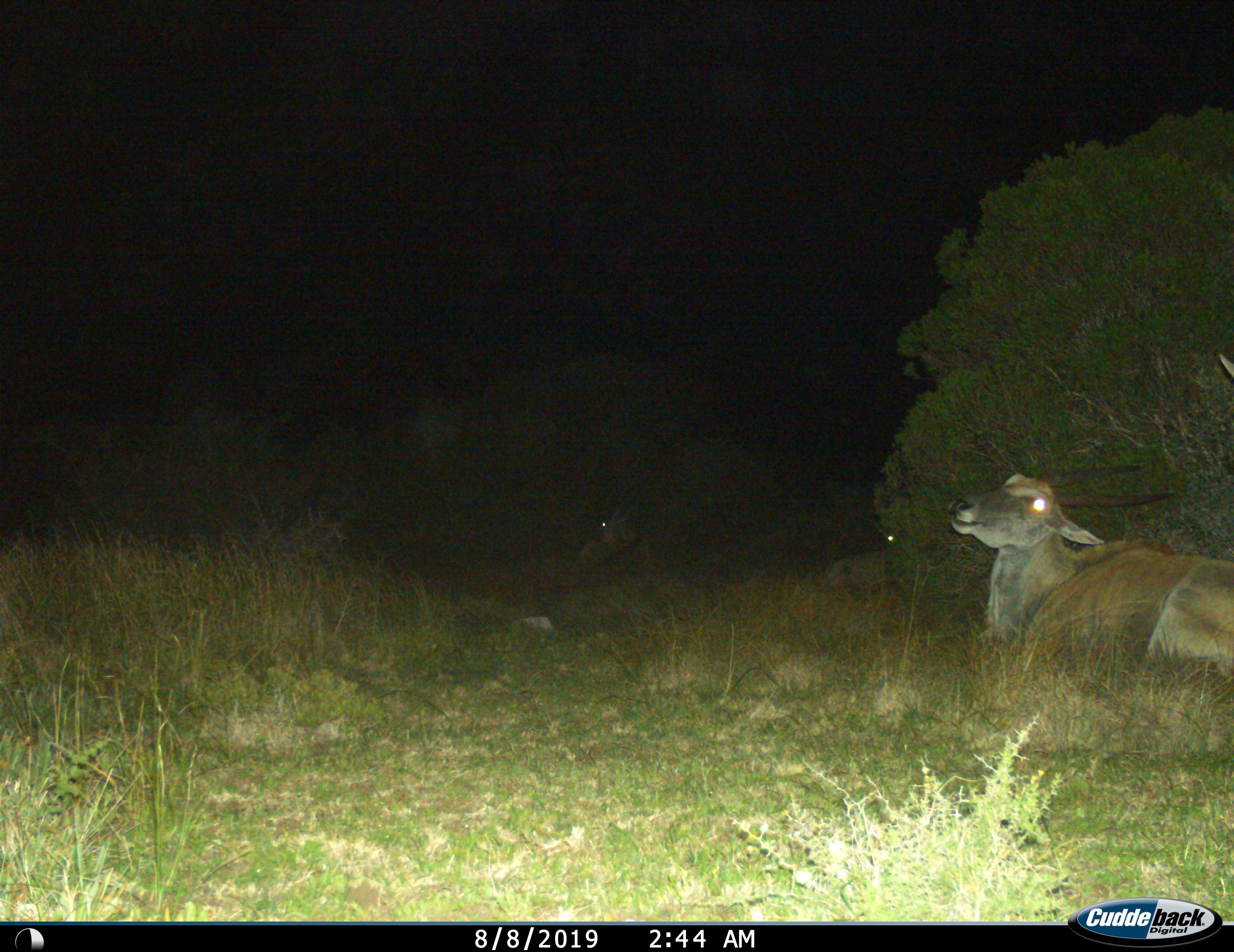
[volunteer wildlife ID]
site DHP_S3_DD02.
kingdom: Animalia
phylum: Chordata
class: Mammalia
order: Artiodactyla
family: Bovidae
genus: Tragelaphus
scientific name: Tragelaphus oryx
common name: eland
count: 3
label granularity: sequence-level